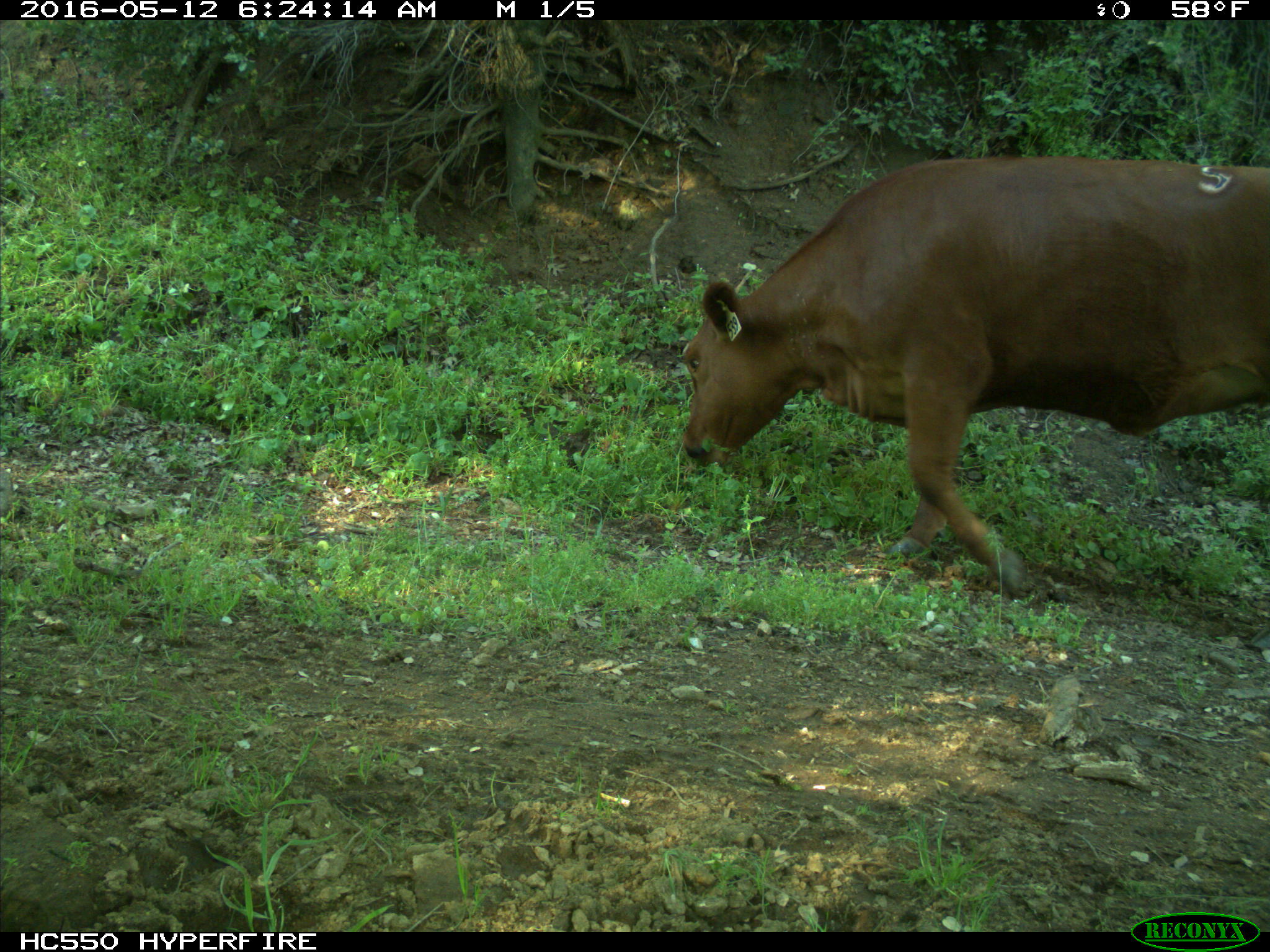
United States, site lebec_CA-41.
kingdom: Animalia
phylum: Chordata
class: Mammalia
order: Artiodactyla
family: Bovidae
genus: Bos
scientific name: Bos taurus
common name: domestic cow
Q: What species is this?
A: Bos taurus (domestic cow).